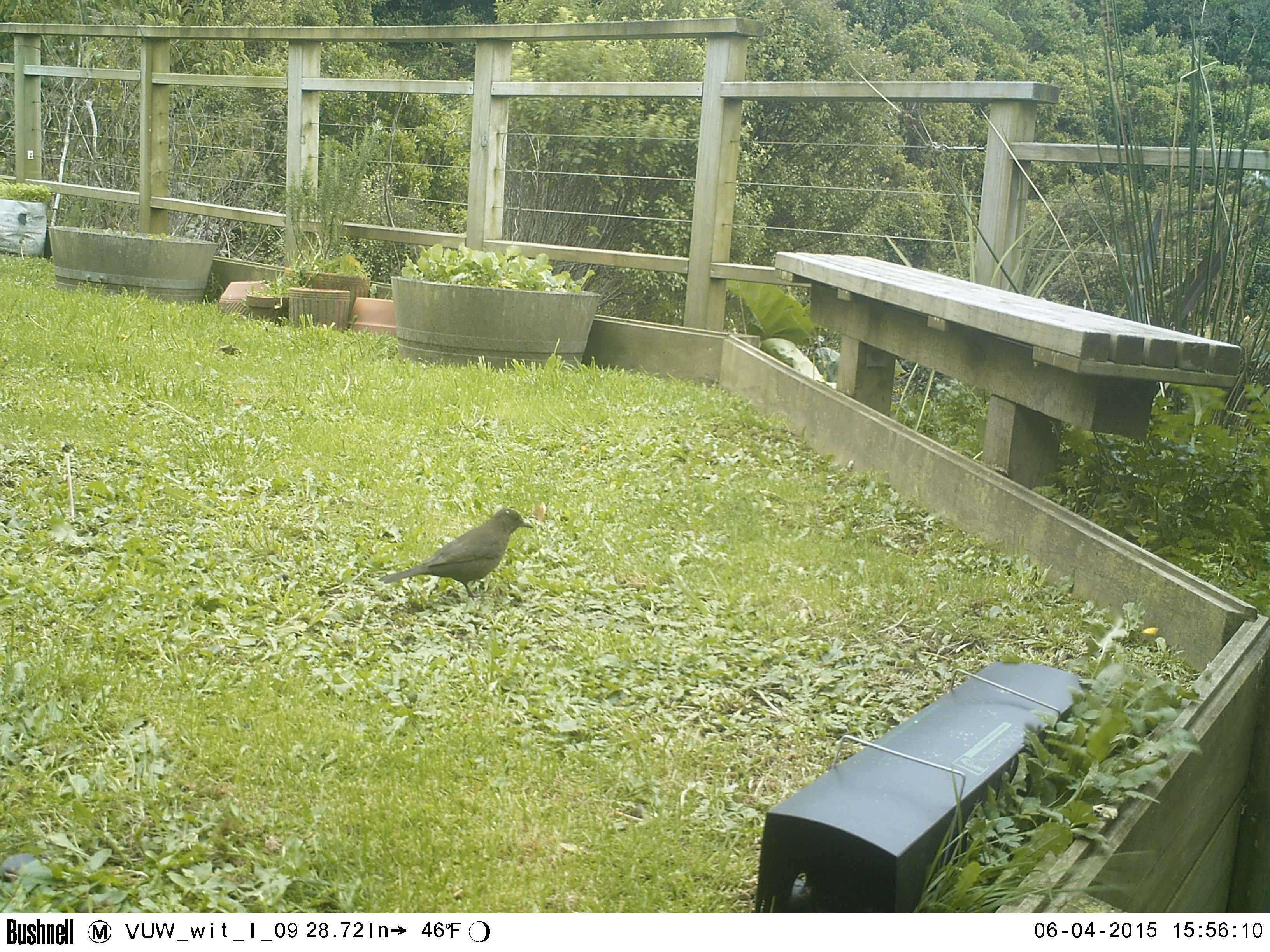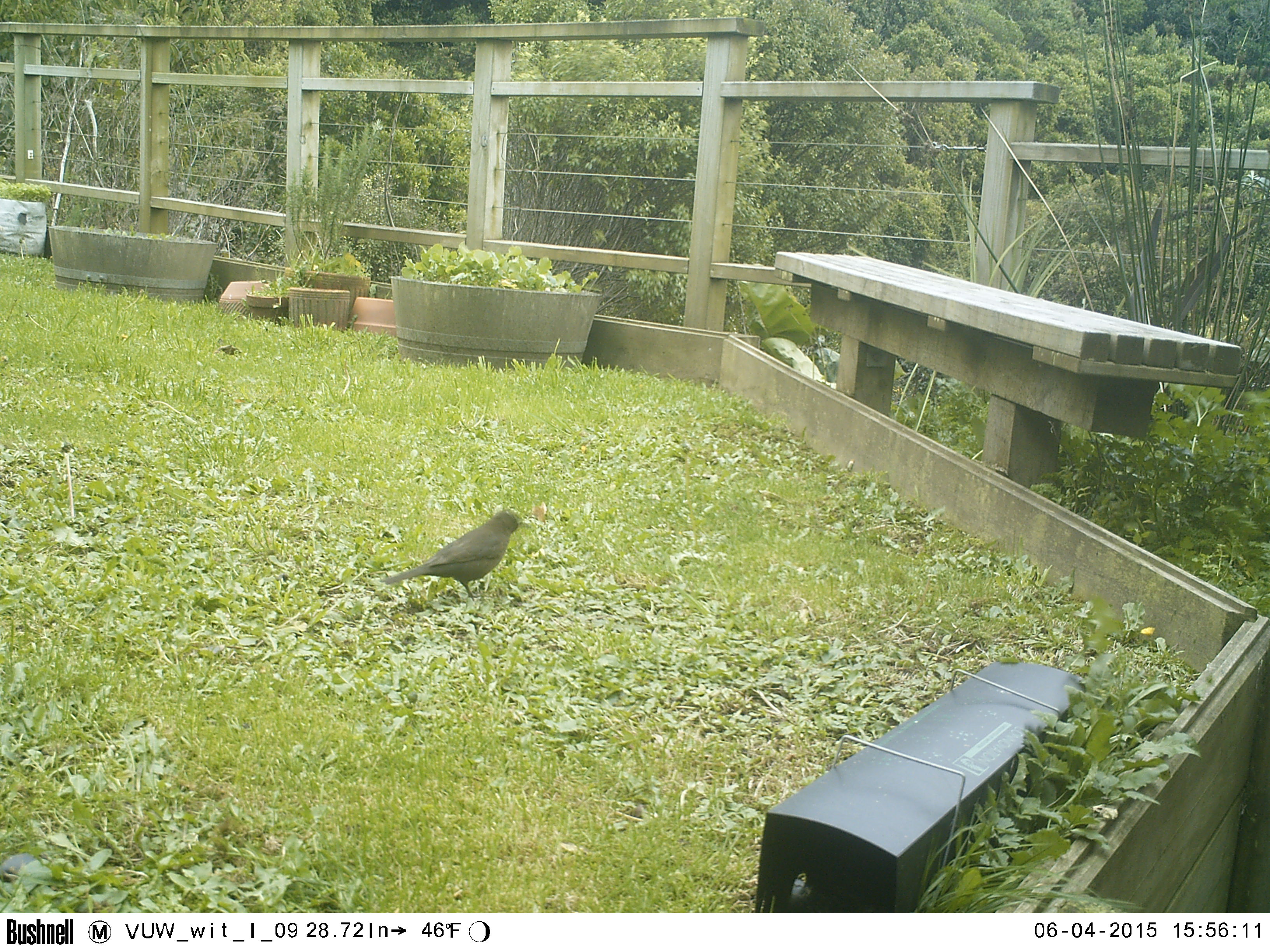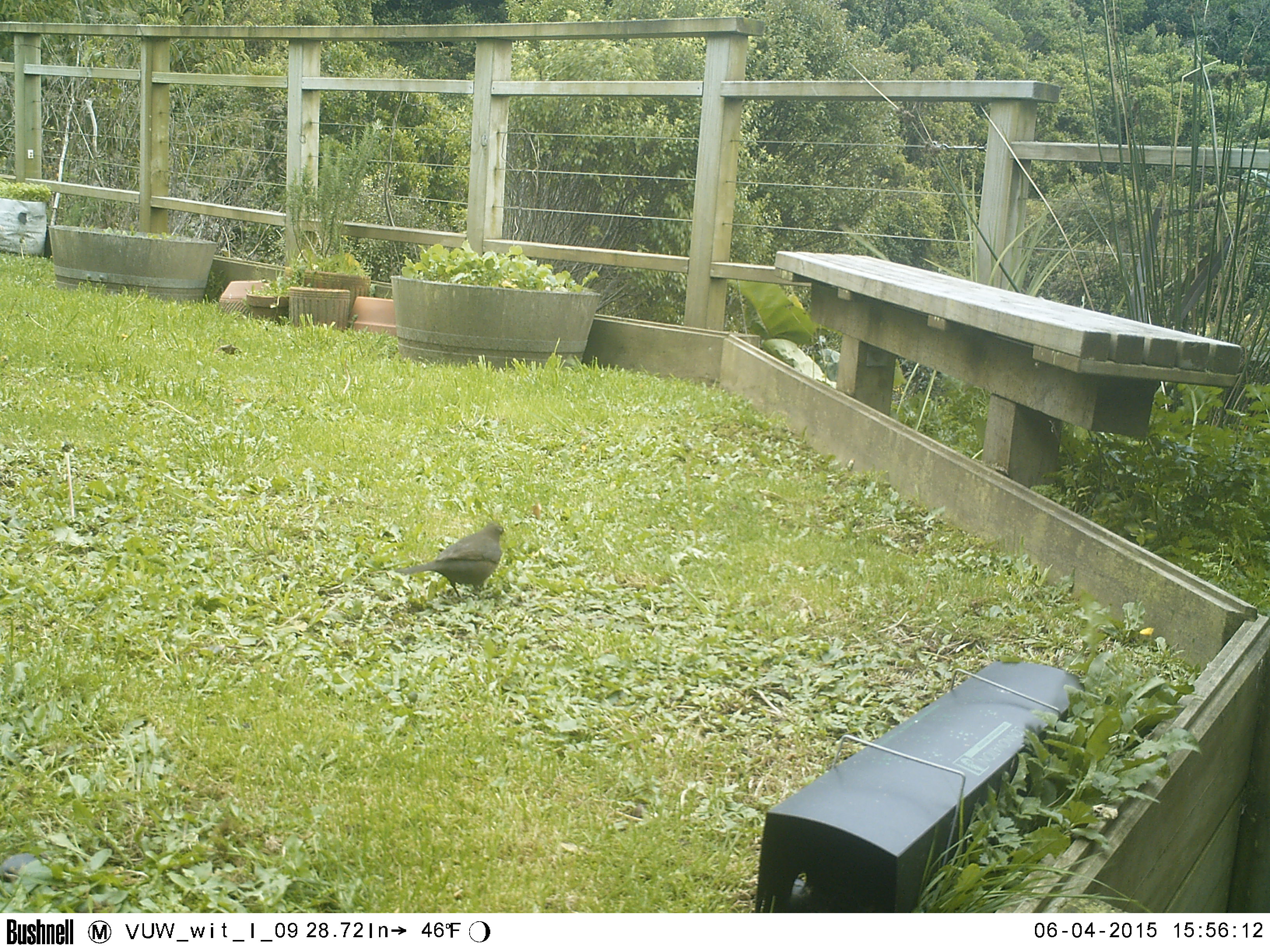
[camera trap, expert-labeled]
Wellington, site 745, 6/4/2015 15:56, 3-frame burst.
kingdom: Animalia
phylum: Chordata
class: Aves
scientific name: Aves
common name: bird